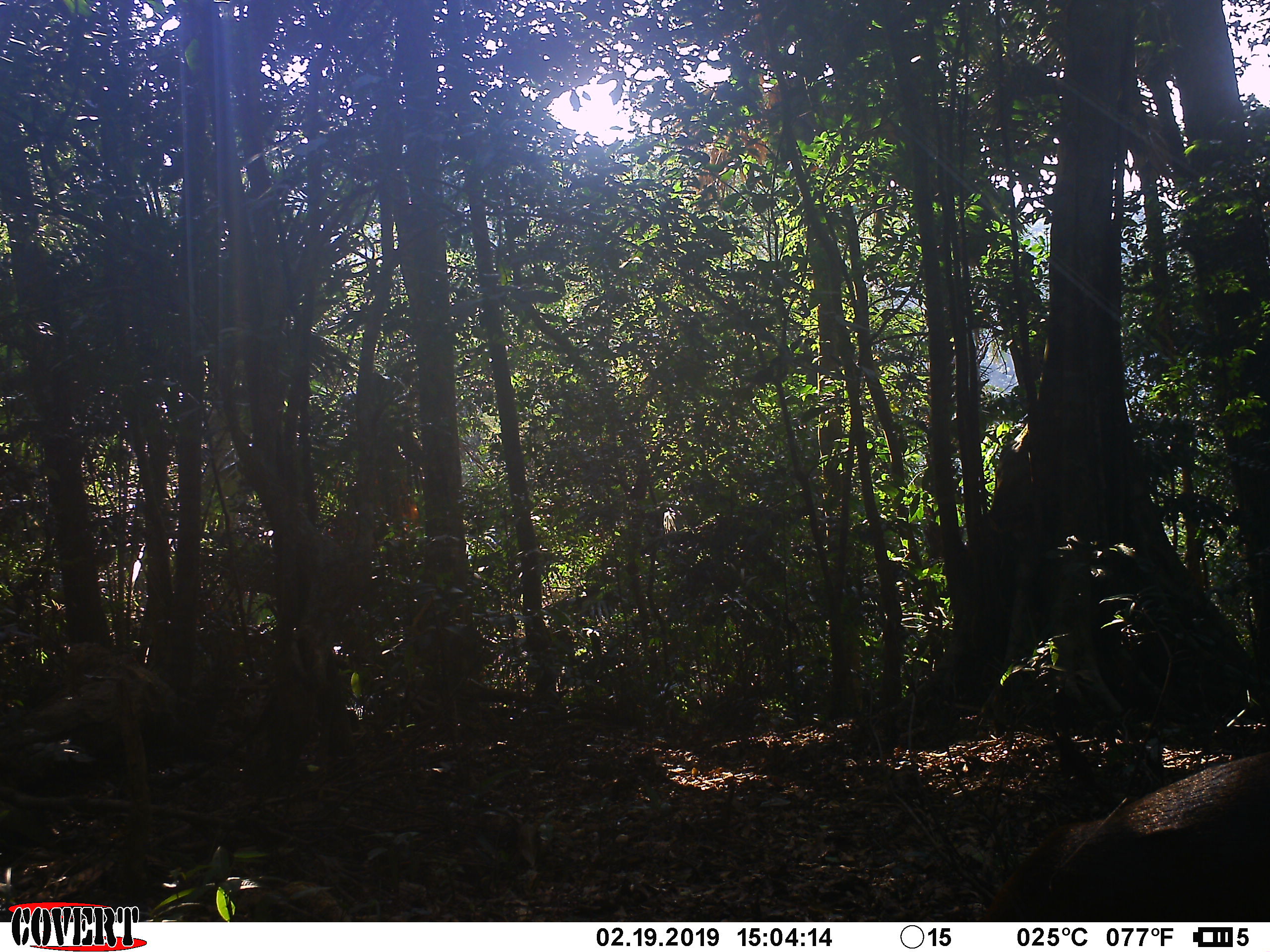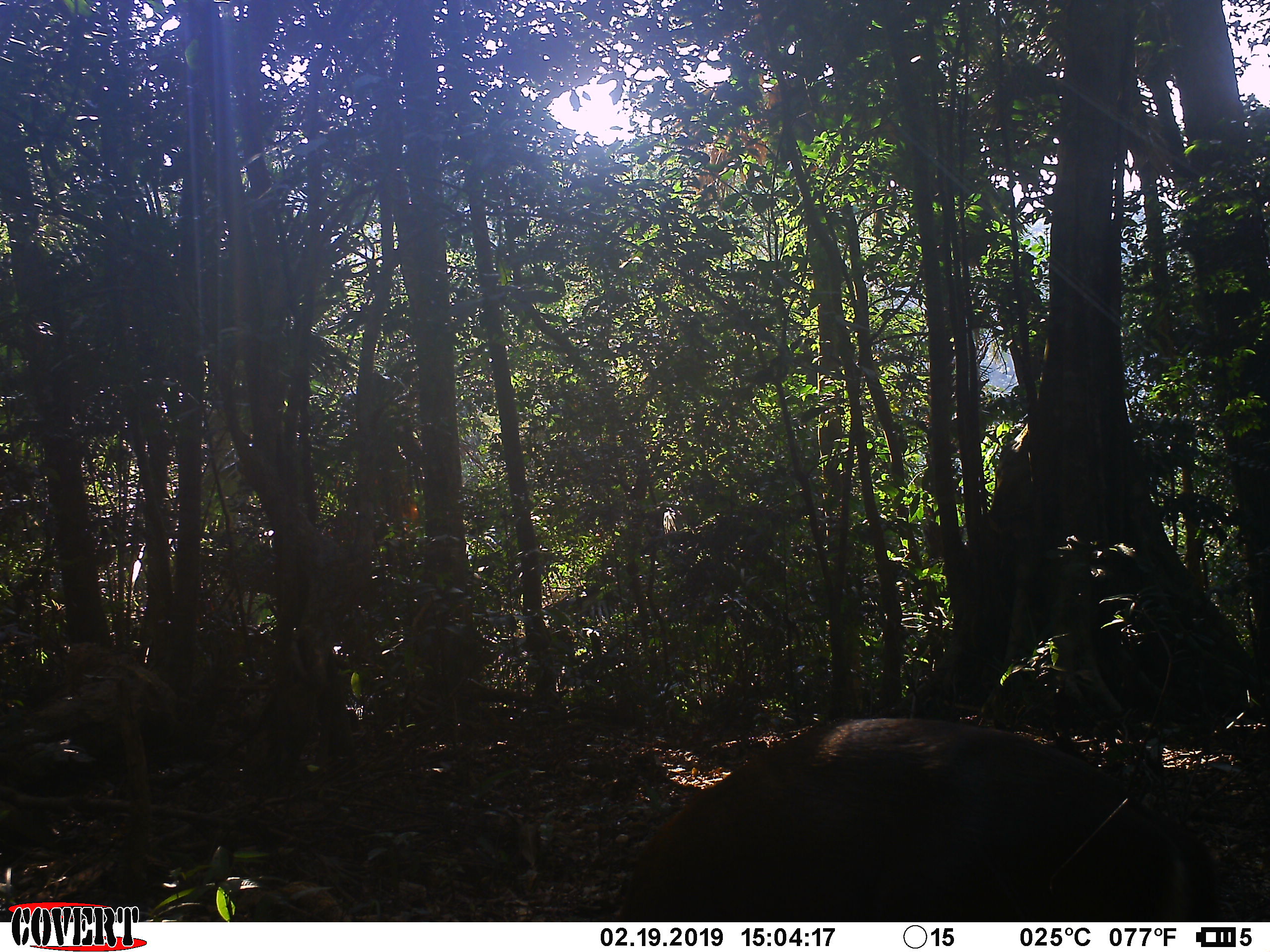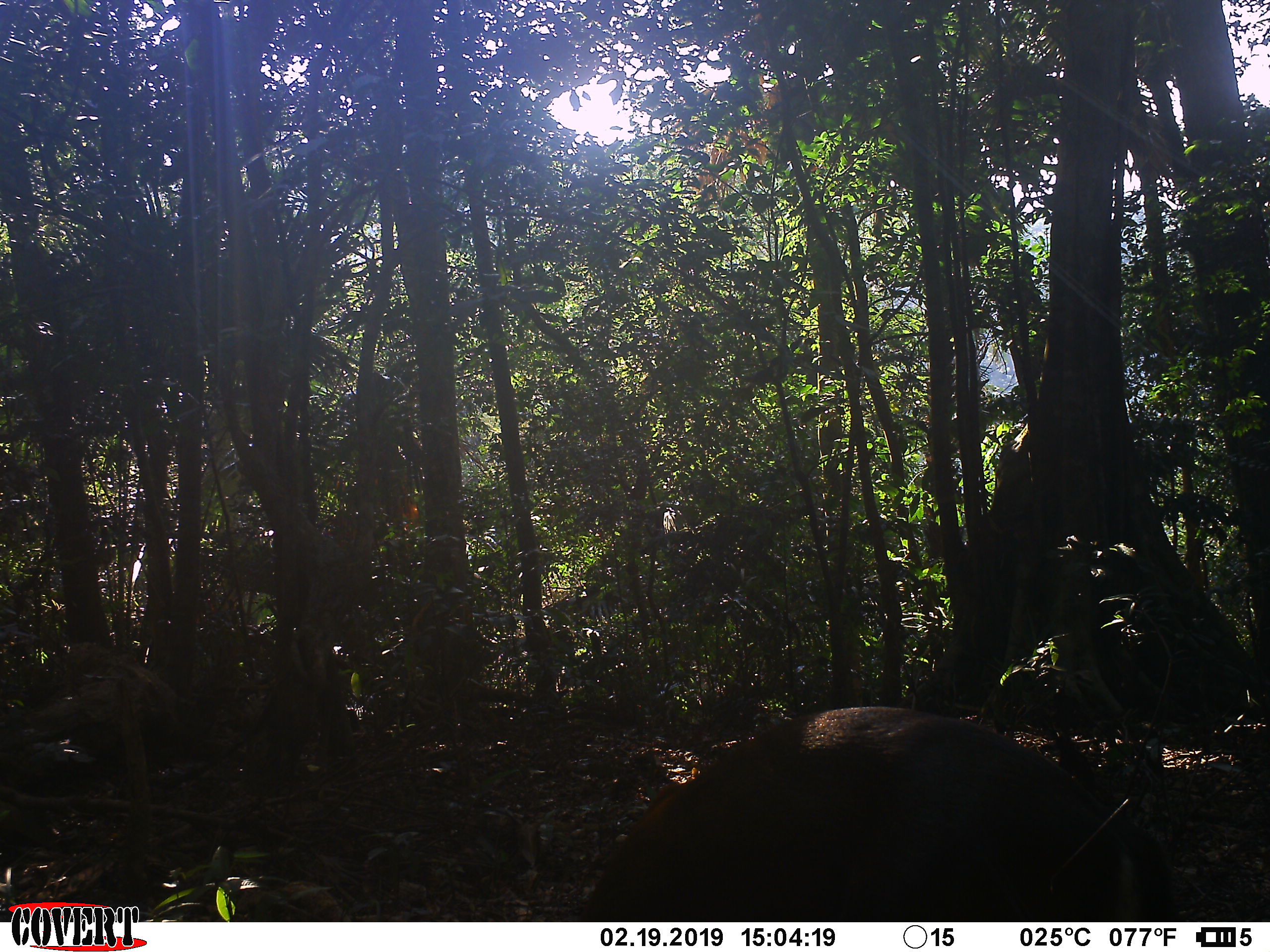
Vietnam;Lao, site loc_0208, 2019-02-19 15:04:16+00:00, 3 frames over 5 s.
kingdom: Animalia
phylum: Chordata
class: Mammalia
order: Artiodactyla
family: Cervidae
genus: Muntiacus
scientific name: Muntiacus rooseveltorum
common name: roosevelt's muntjac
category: roosevelts muntjac group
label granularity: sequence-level